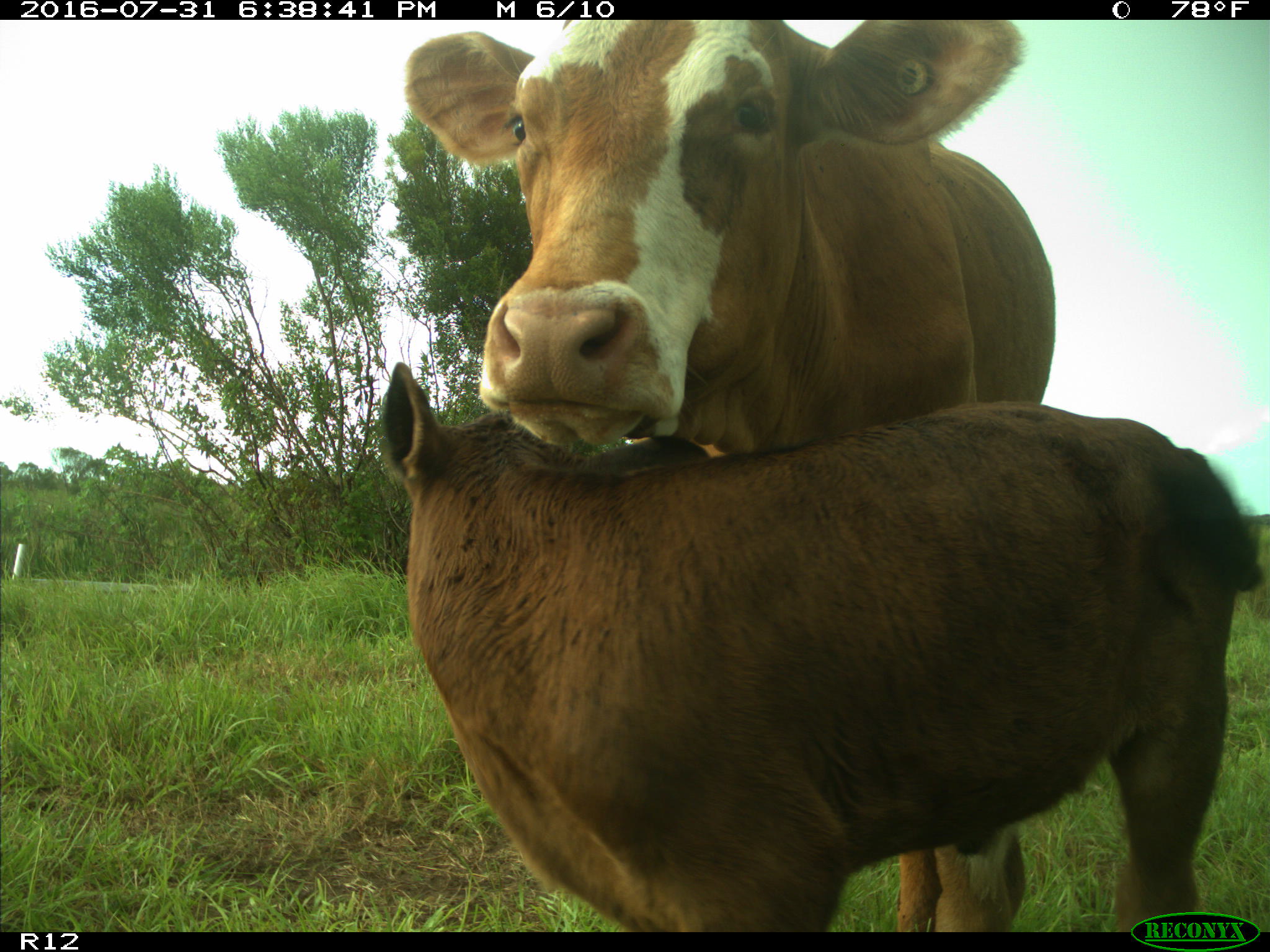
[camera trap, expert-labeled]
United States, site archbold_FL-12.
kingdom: Animalia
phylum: Chordata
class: Mammalia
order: Artiodactyla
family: Bovidae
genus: Bos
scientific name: Bos taurus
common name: domestic cow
Bos taurus (domestic cow).